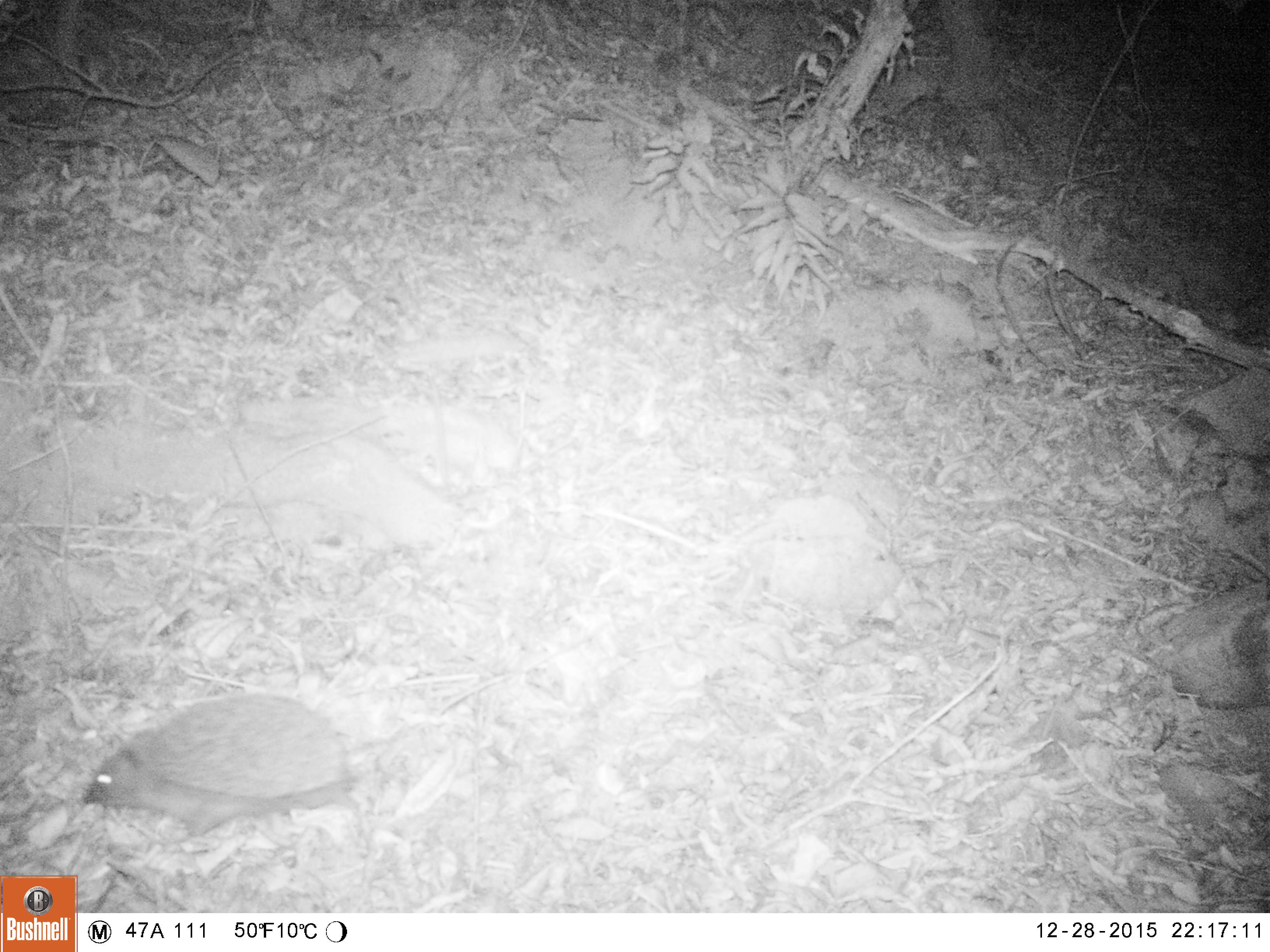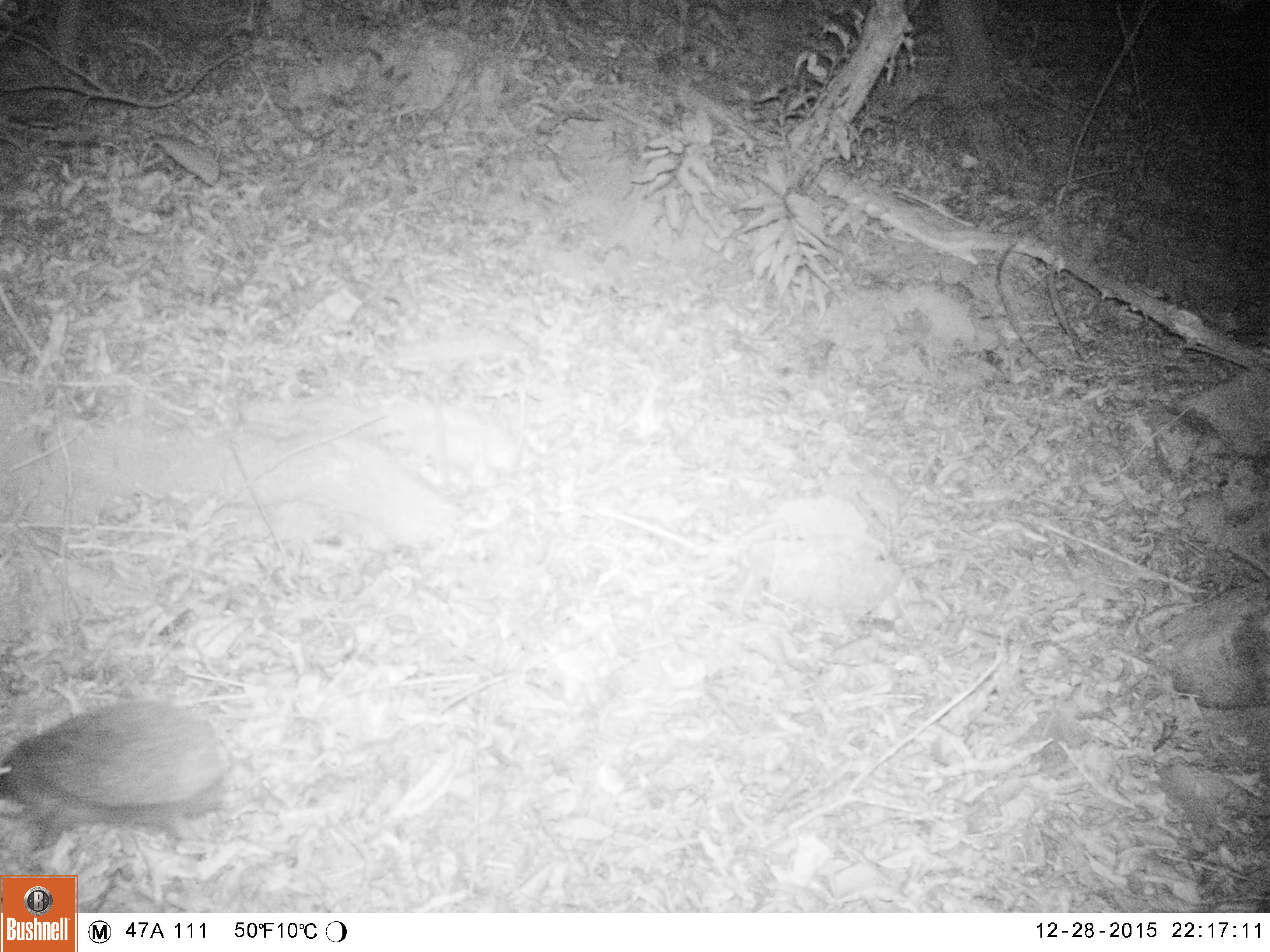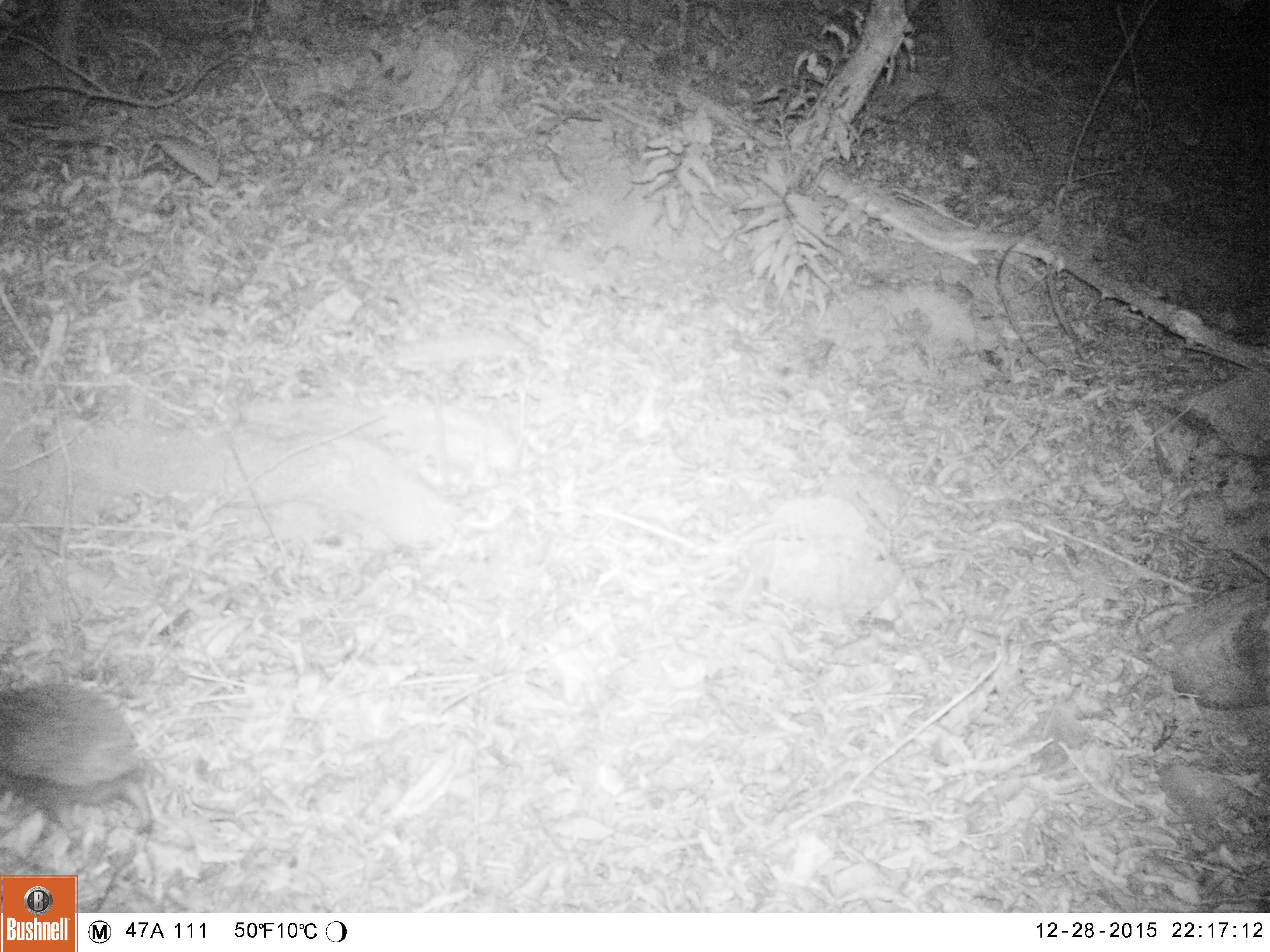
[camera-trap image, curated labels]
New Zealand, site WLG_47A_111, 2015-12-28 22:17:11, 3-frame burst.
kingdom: Animalia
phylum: Chordata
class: Mammalia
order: Eulipotyphla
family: Erinaceidae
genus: Erinaceus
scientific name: Erinaceus europaeus europaeus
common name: european hedgehog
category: hedgehog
Hedgehog (european hedgehog) (Erinaceus europaeus europaeus).